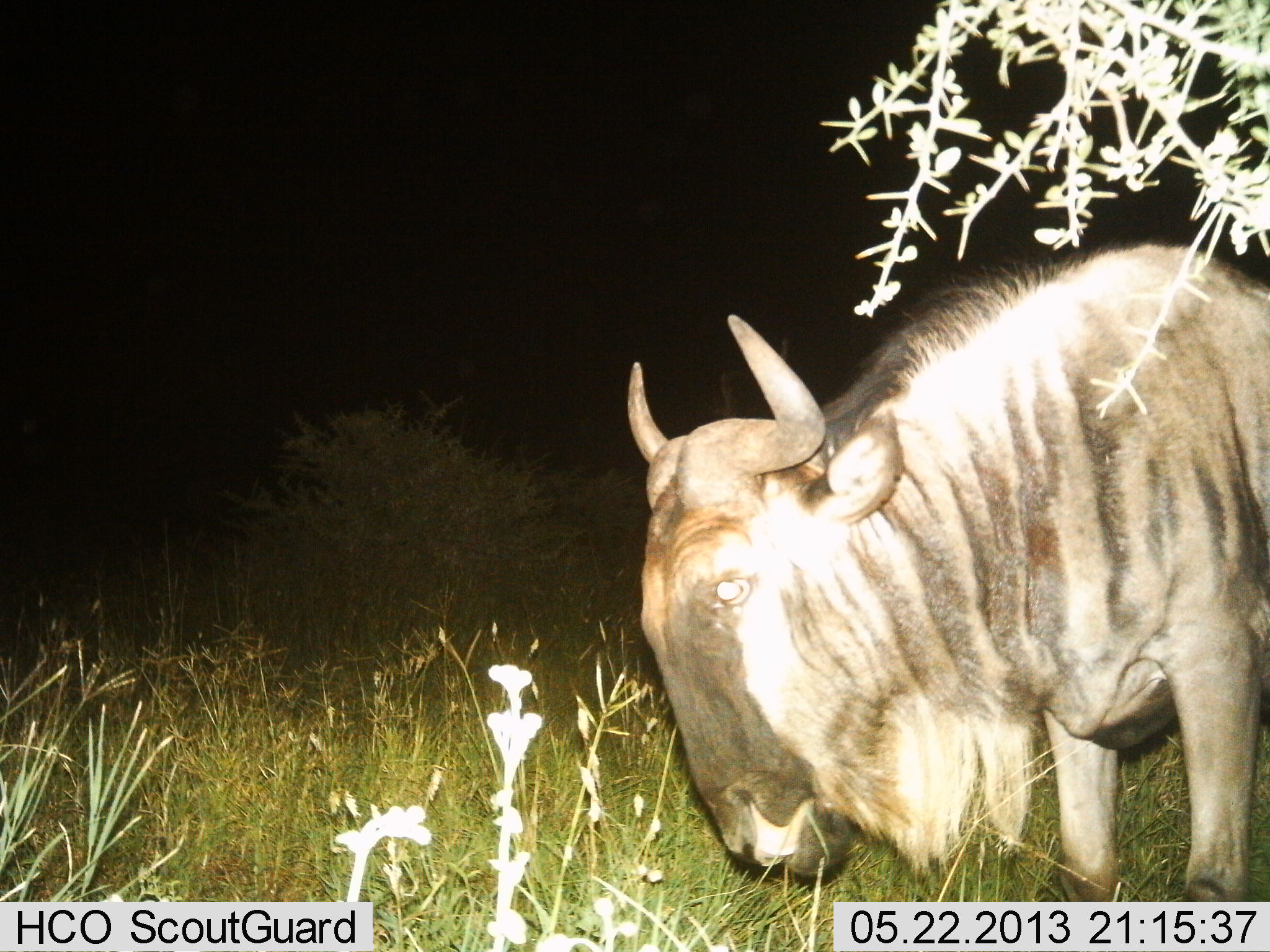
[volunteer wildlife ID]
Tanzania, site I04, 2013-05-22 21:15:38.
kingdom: Animalia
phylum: Chordata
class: Mammalia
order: Artiodactyla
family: Bovidae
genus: Connochaetes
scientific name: Connochaetes taurinus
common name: blue wildebeest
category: wildebeest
Wildebeest (blue wildebeest) (Connochaetes taurinus), count 1. Behavior (volunteer vote fractions): standing 62%, resting 0%, moving 0%, interacting 0%. Young present (vote fraction): 0%. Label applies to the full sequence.